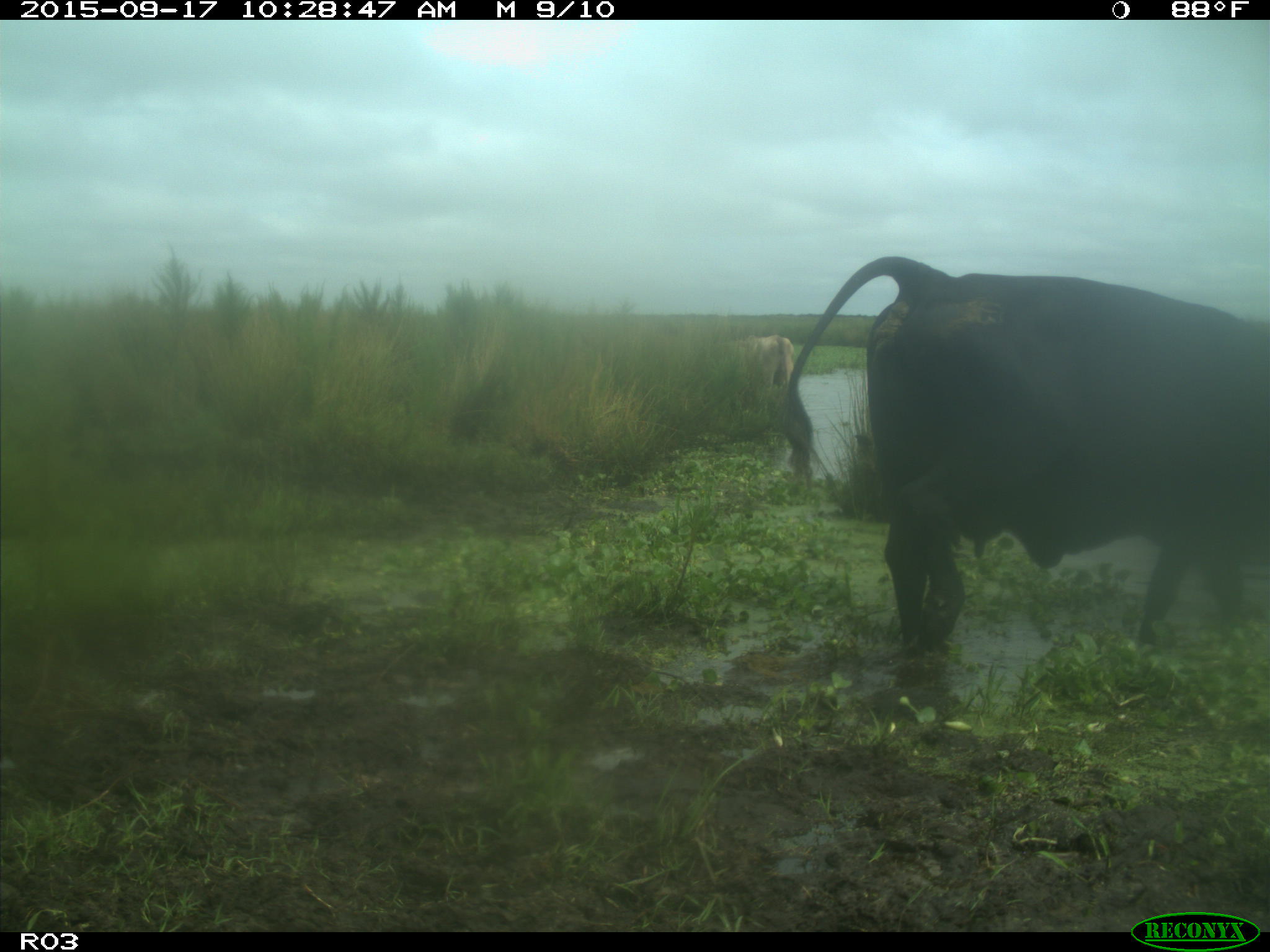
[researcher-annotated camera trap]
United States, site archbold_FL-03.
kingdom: Animalia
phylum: Chordata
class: Mammalia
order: Artiodactyla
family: Bovidae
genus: Bos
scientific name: Bos taurus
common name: domestic cow